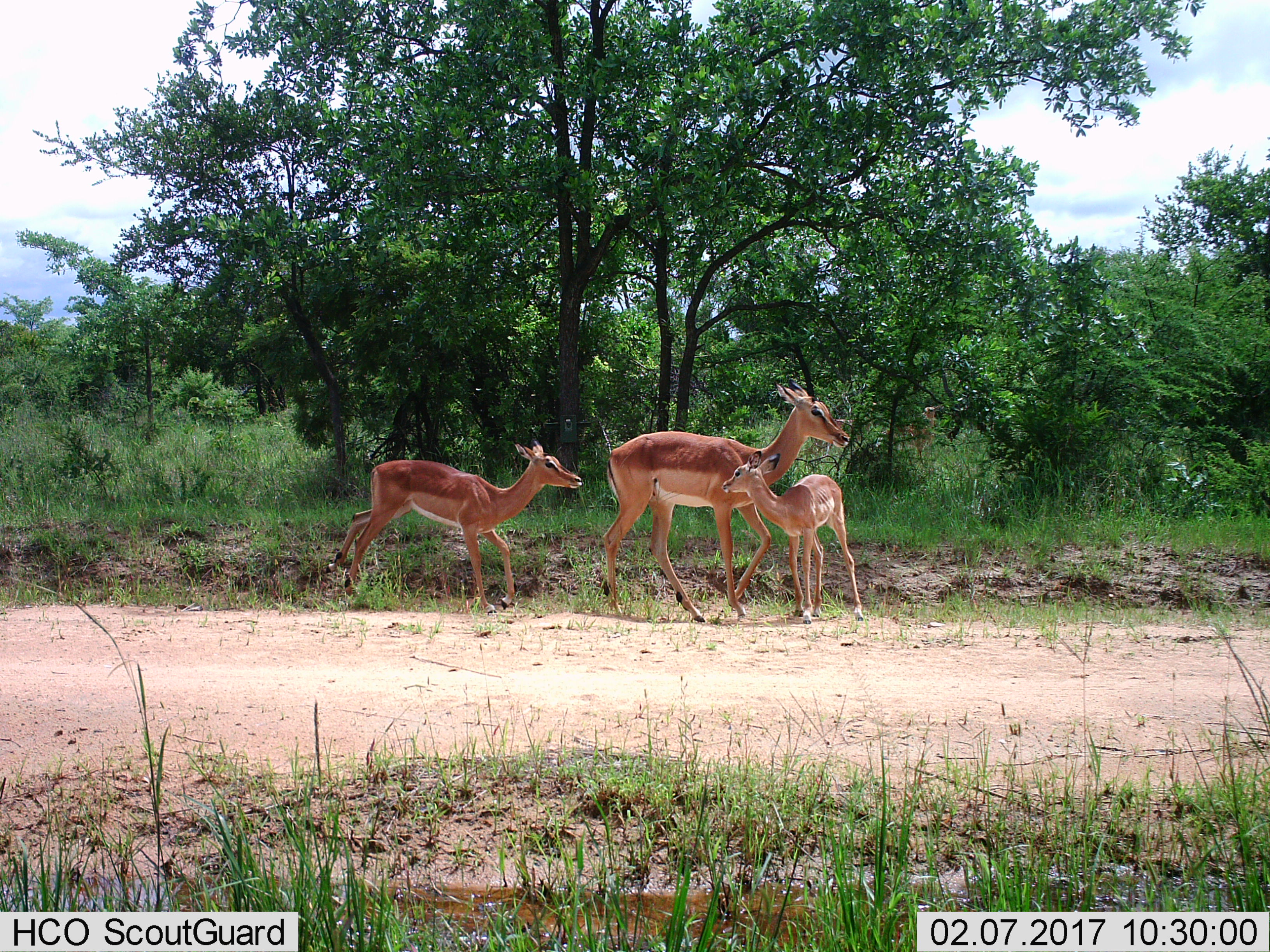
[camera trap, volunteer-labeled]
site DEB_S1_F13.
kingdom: Animalia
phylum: Chordata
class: Mammalia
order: Artiodactyla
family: Bovidae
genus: Aepyceros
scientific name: Aepyceros melampus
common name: impala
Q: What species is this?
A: Impala (Aepyceros melampus).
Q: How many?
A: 3.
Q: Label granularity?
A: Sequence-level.